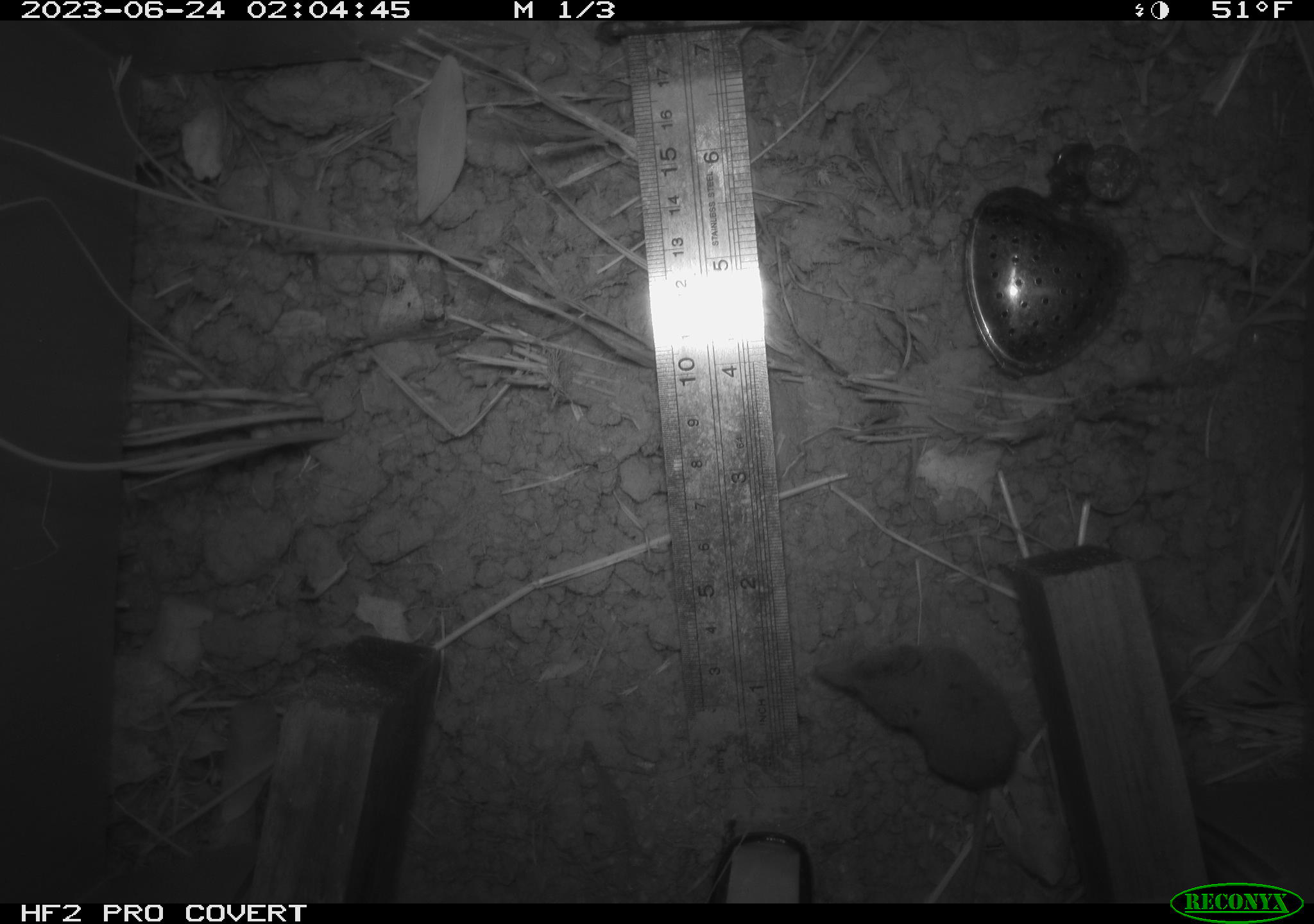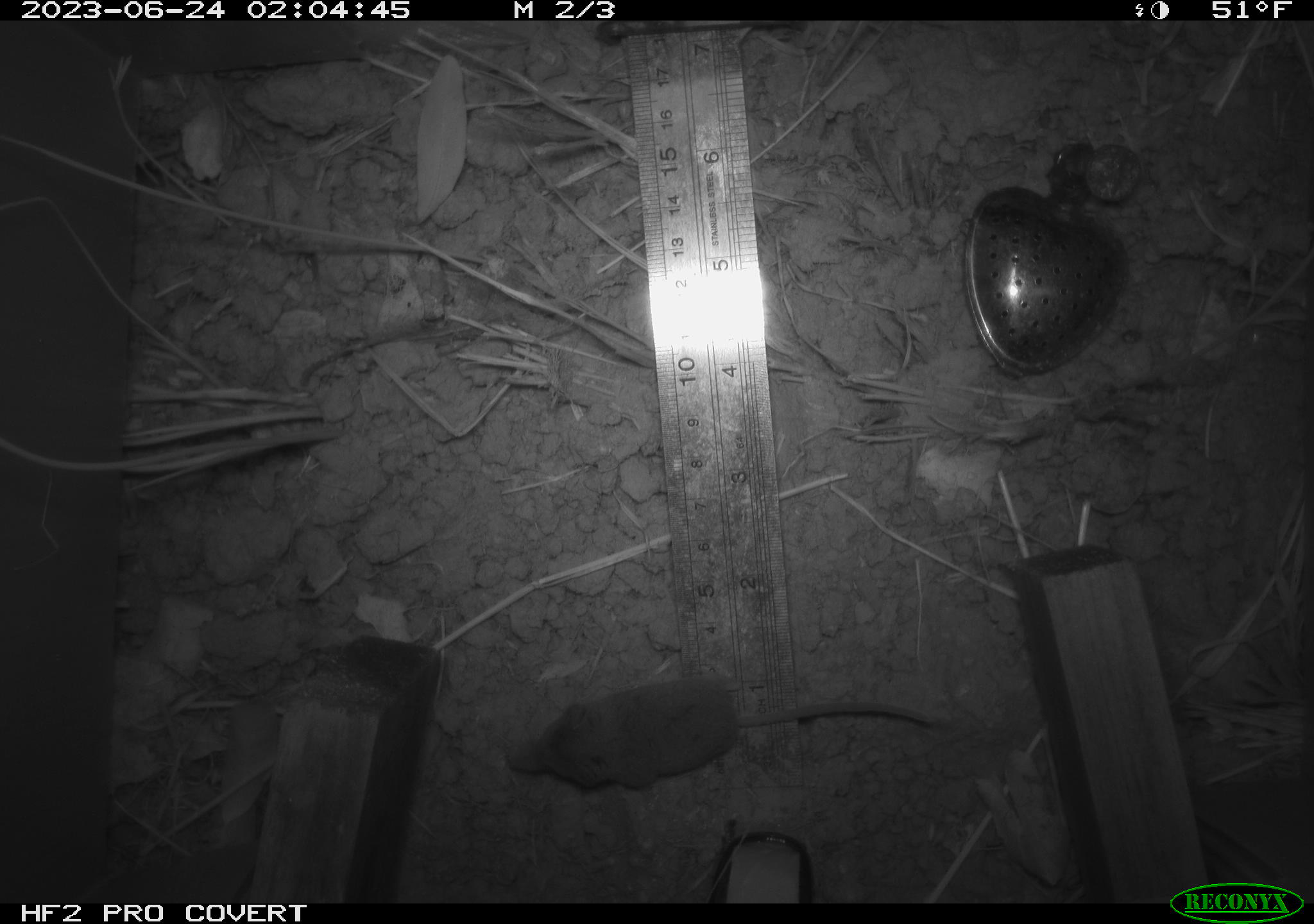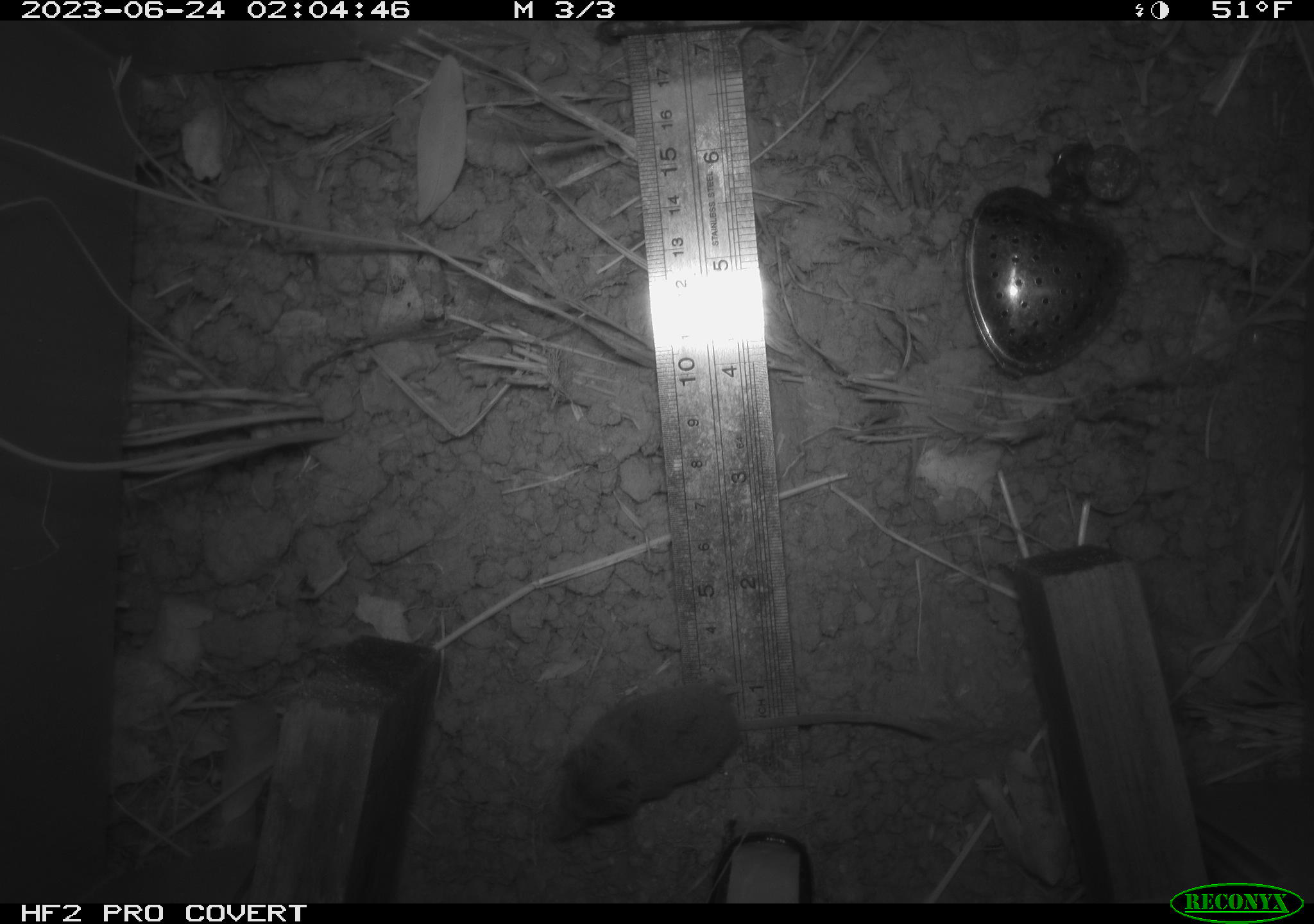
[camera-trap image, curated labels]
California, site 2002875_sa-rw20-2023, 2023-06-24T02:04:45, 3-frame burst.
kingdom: Animalia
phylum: Chordata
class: Mammalia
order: Eulipotyphla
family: Soricidae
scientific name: Soricidae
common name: shrews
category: soricidae family